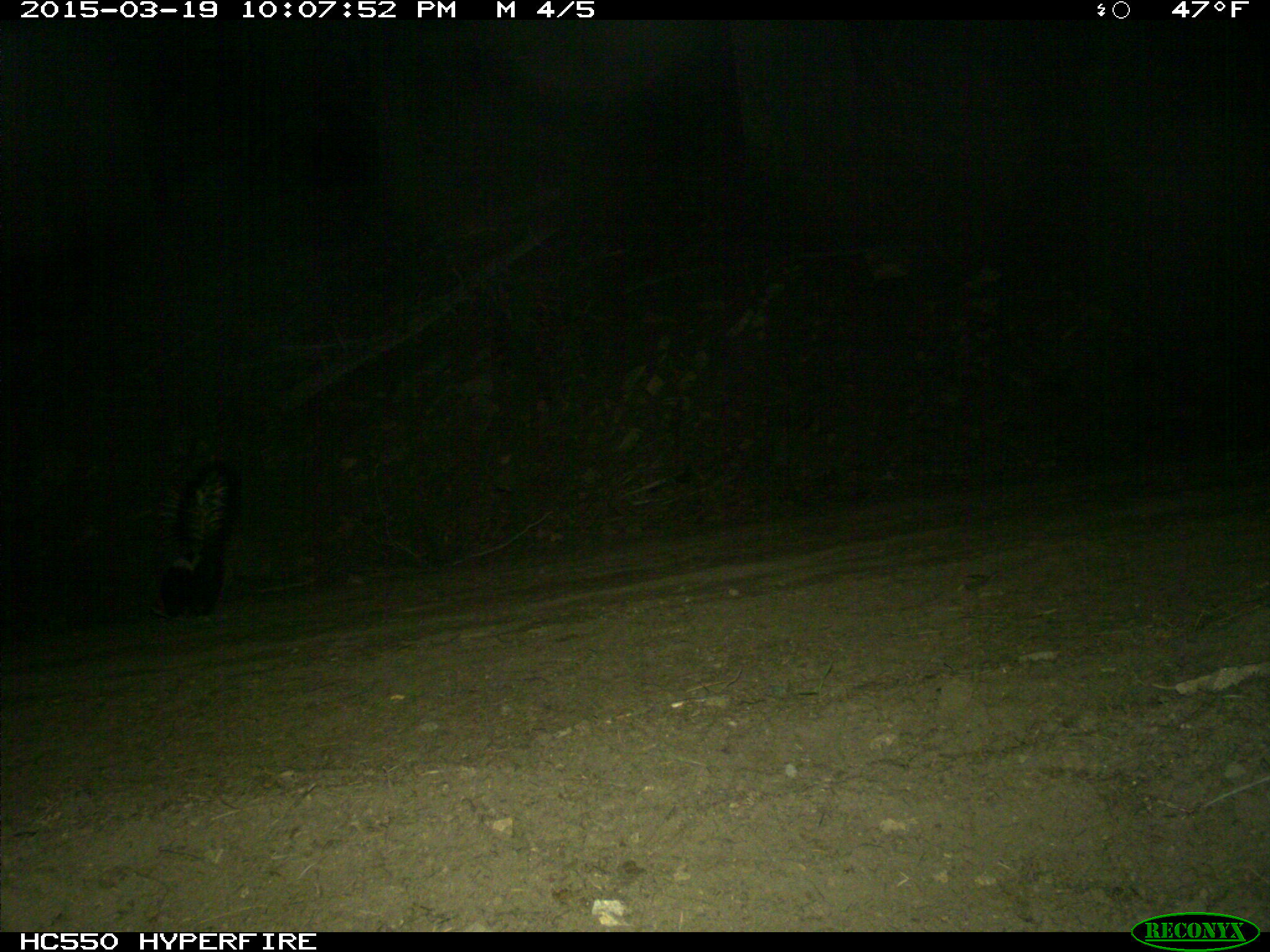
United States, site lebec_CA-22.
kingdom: Animalia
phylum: Chordata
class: Mammalia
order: Carnivora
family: Mephitidae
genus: Mephitis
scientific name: Mephitis mephitis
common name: striped skunk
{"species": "Mephitis mephitis (striped skunk)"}